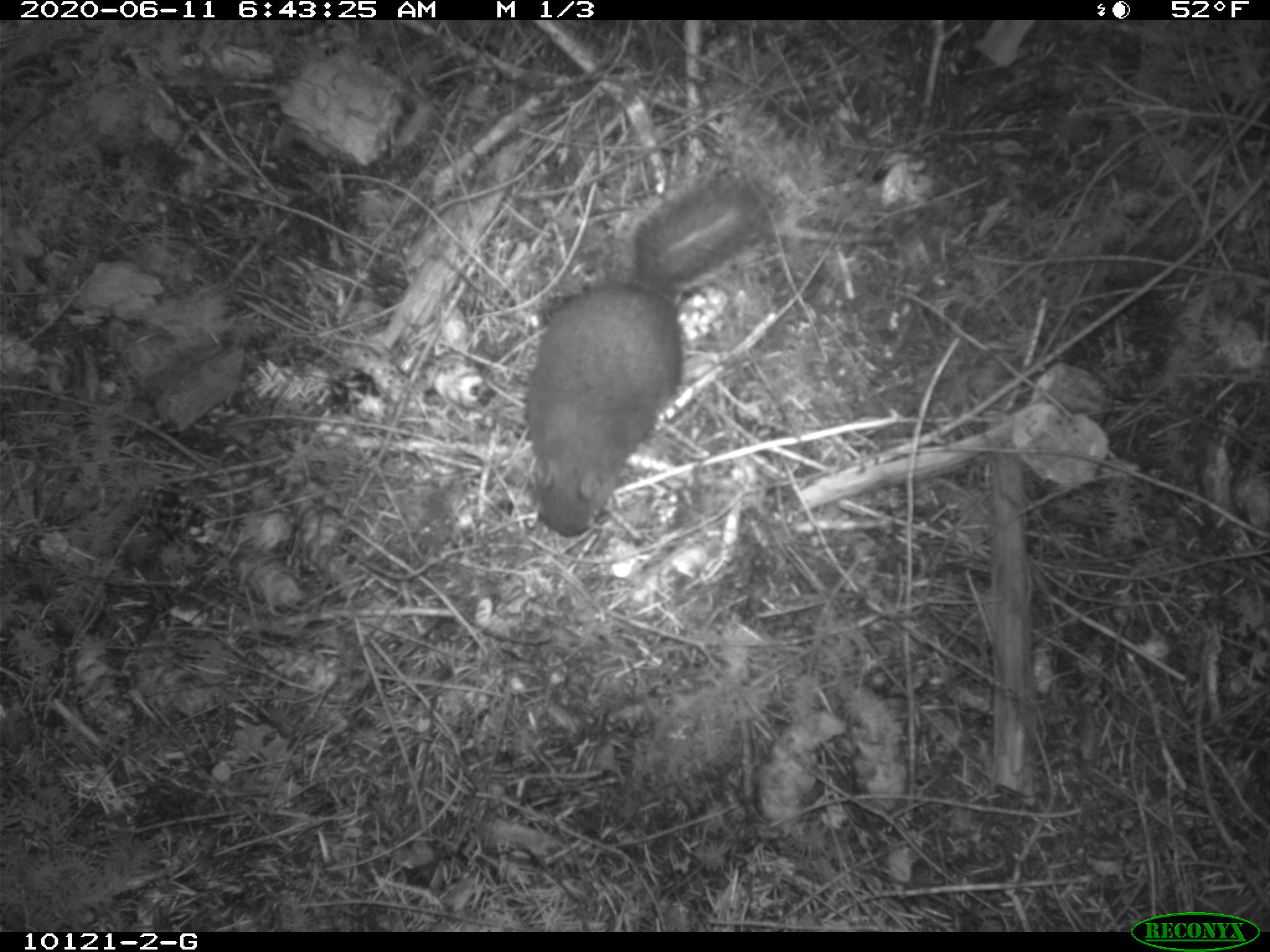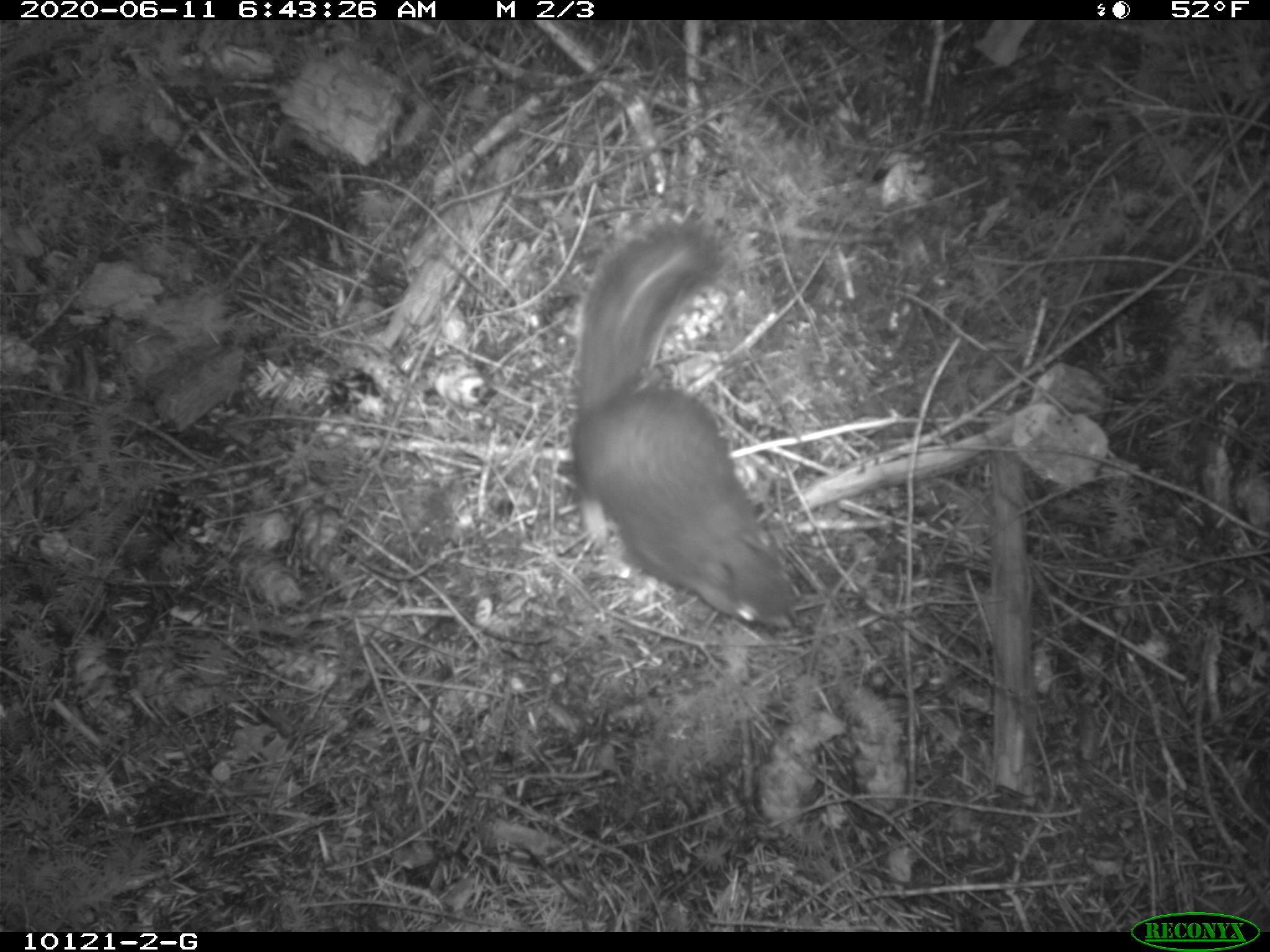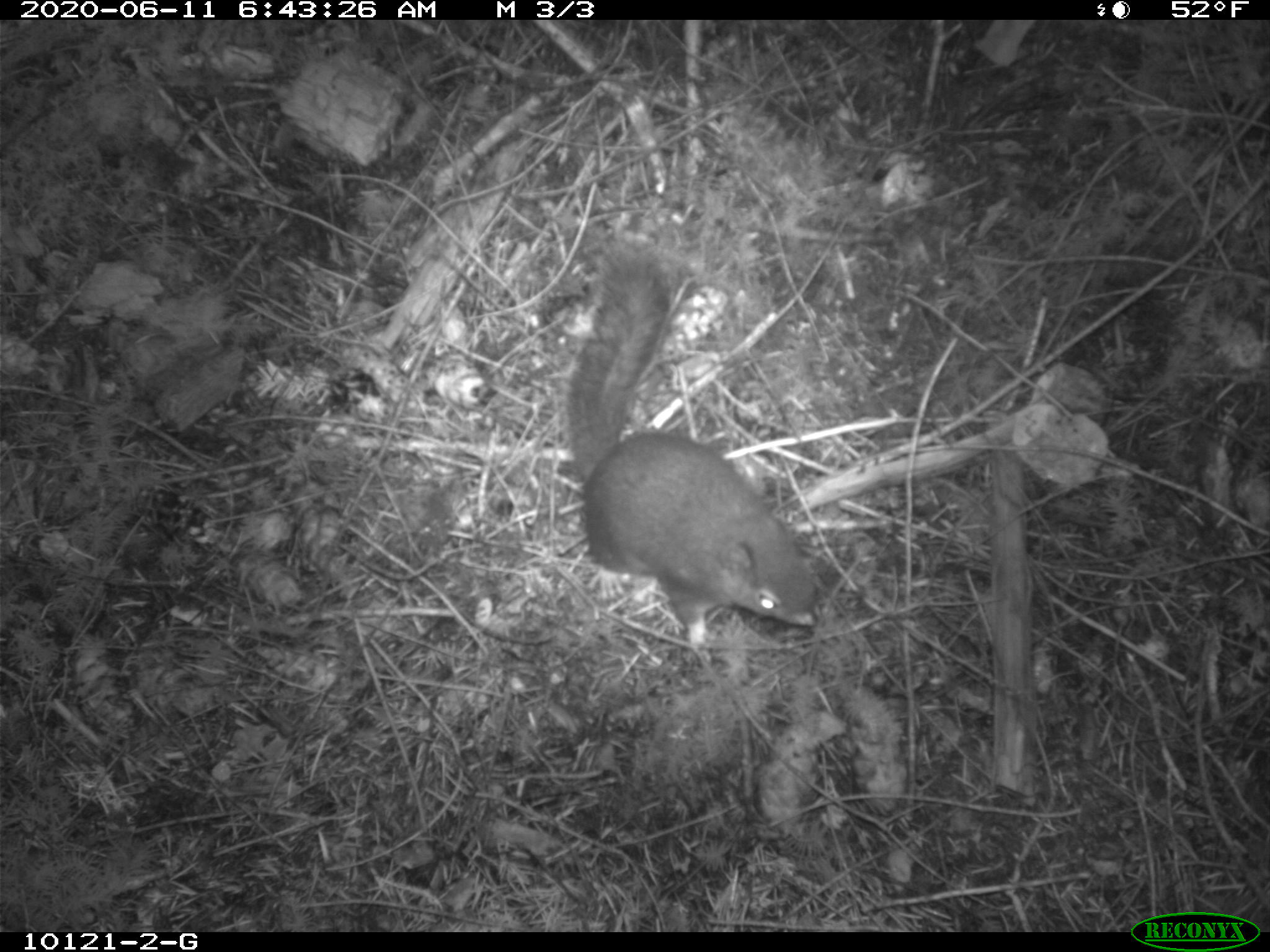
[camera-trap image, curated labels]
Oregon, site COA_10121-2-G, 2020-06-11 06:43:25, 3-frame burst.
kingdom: Animalia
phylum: Chordata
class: Mammalia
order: Rodentia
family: Sciuridae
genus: Tamiasciurus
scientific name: Tamiasciurus douglasii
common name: douglas squirrel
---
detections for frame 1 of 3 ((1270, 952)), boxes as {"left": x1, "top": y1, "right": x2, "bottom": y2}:
douglas squirrel: {"left": 515, "top": 172, "right": 761, "bottom": 538}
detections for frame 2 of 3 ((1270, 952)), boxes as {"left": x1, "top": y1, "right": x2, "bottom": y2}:
douglas squirrel: {"left": 567, "top": 226, "right": 785, "bottom": 635}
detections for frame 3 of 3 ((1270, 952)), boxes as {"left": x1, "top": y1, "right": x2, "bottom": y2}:
douglas squirrel: {"left": 558, "top": 250, "right": 824, "bottom": 640}